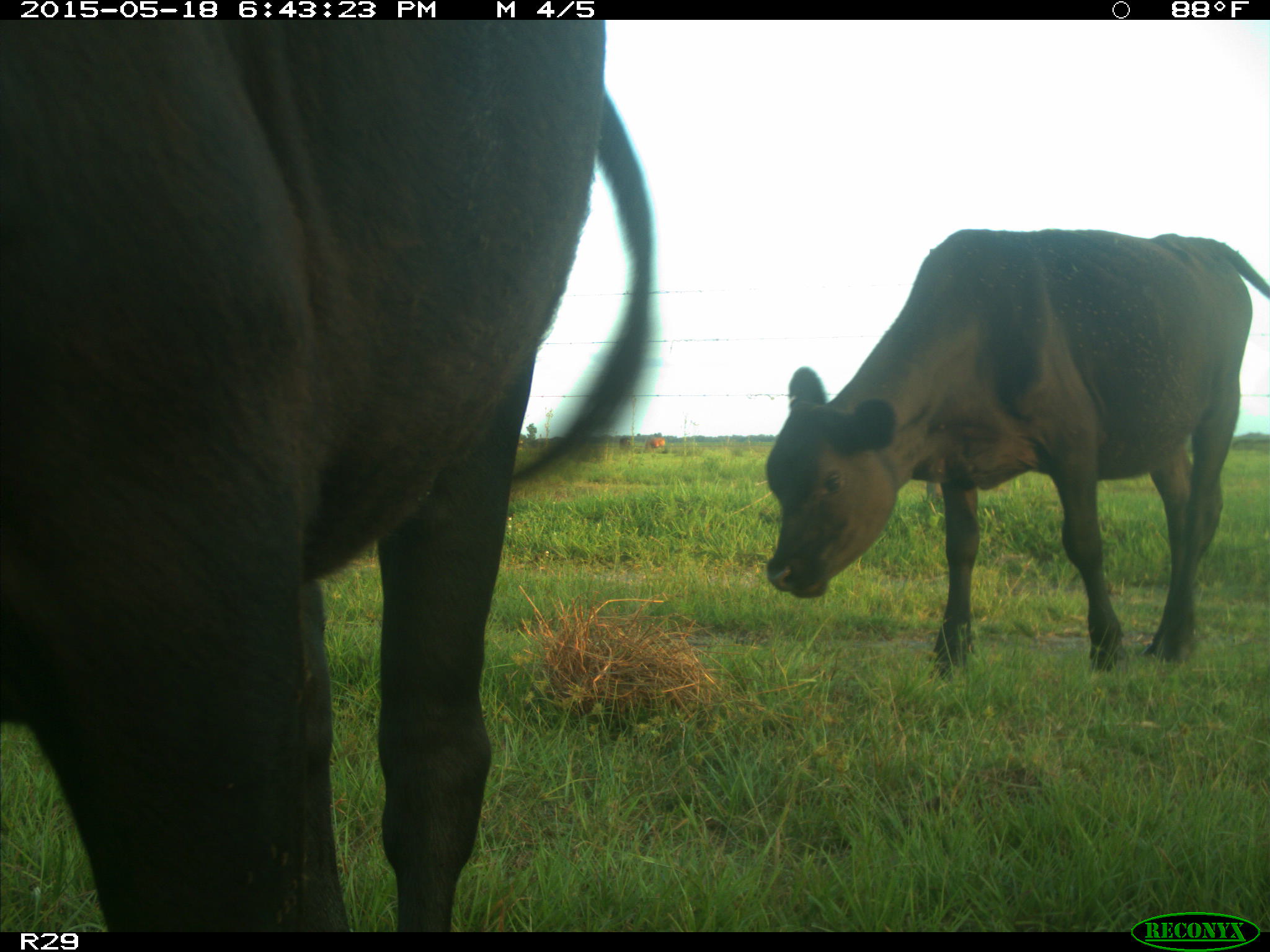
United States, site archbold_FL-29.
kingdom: Animalia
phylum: Chordata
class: Mammalia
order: Artiodactyla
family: Bovidae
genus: Bos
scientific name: Bos taurus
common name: domestic cow